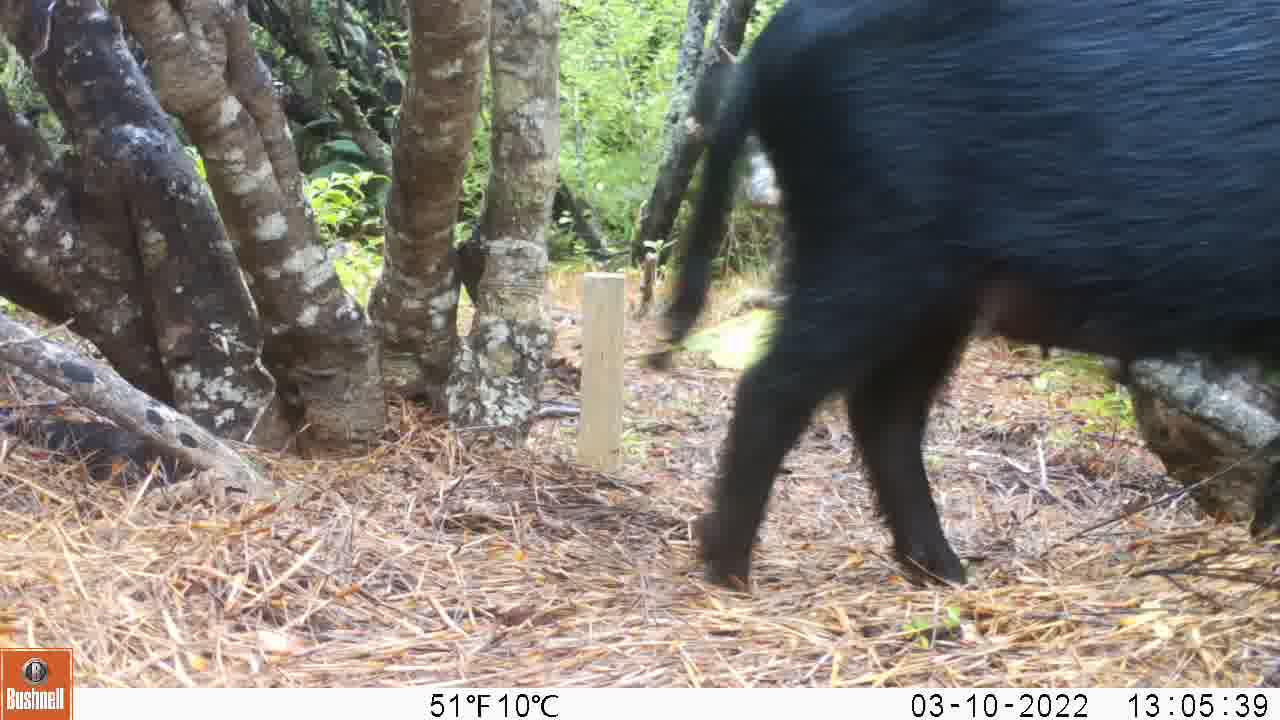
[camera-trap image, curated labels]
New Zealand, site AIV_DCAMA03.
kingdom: Animalia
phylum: Chordata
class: Mammalia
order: Artiodactyla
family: Suidae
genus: Sus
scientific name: Sus scrofa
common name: pig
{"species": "pig (Sus scrofa)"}